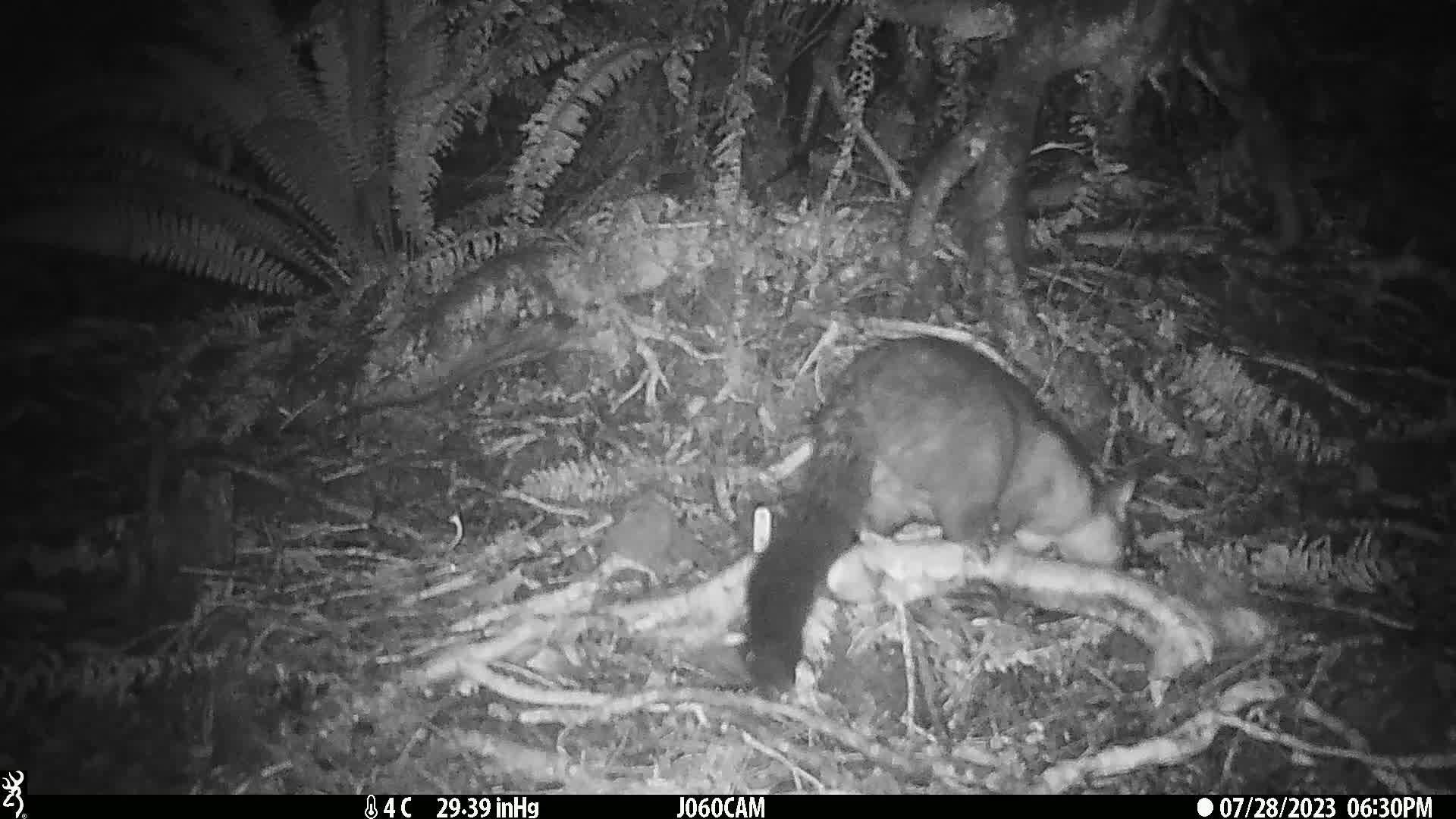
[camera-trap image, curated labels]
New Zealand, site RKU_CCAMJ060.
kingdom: Animalia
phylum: Chordata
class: Mammalia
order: Diprotodontia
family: Phalangeridae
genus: Trichosurus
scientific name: Trichosurus vulpecula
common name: common brushtail possum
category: possum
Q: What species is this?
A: Possum (common brushtail possum) (Trichosurus vulpecula).